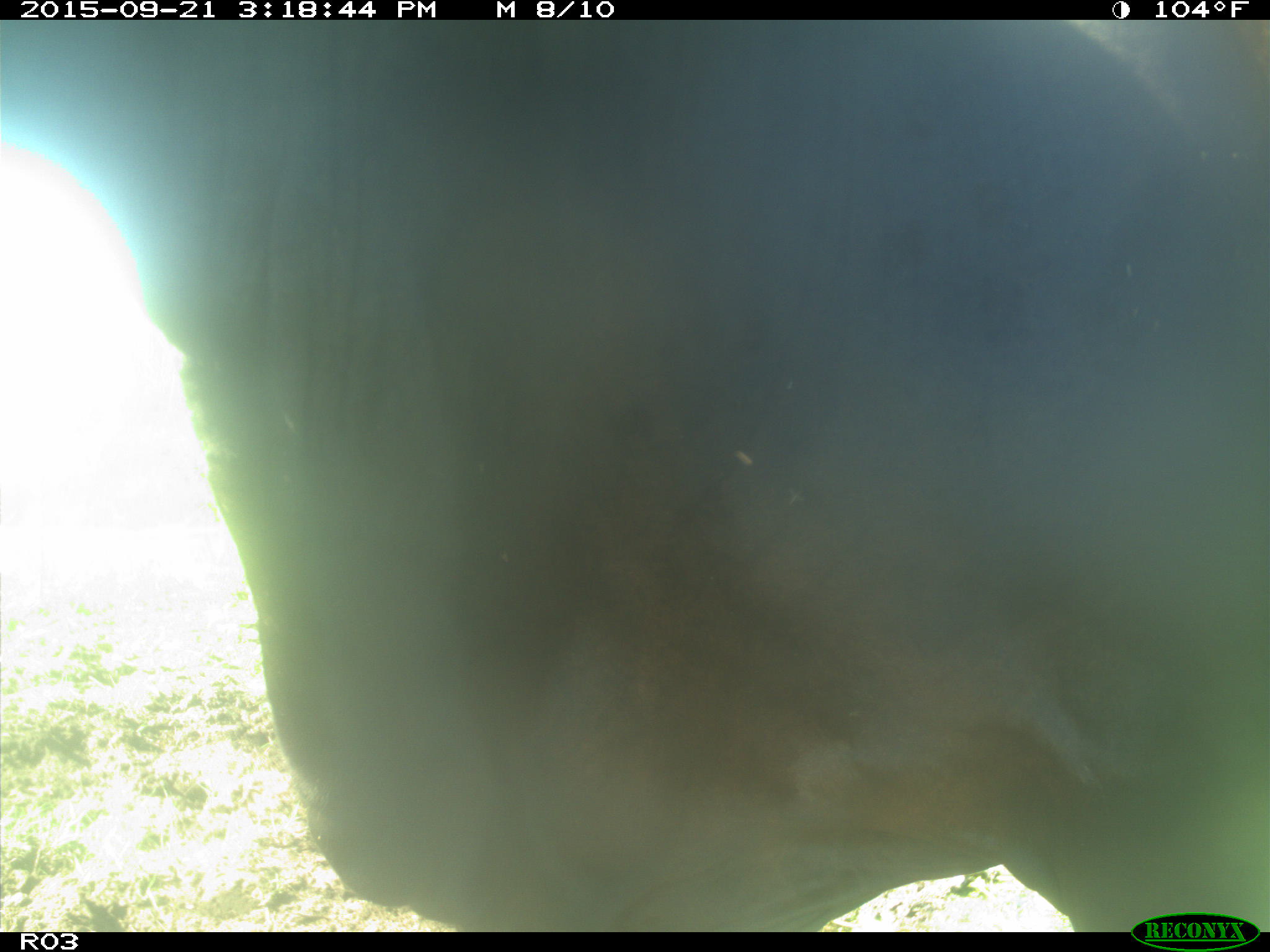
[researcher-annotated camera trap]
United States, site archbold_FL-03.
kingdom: Animalia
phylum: Chordata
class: Mammalia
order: Artiodactyla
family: Bovidae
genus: Bos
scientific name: Bos taurus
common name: domestic cow